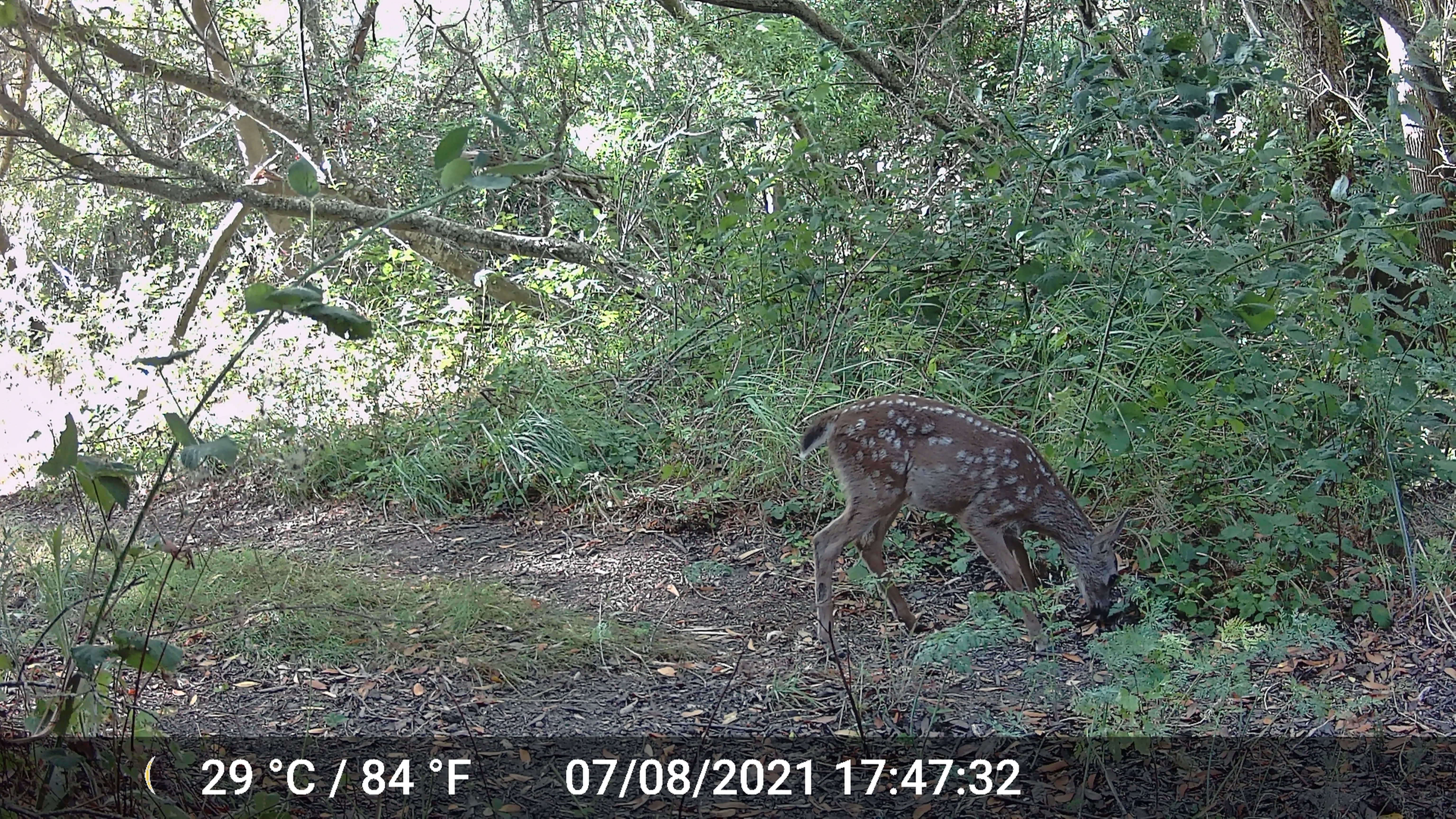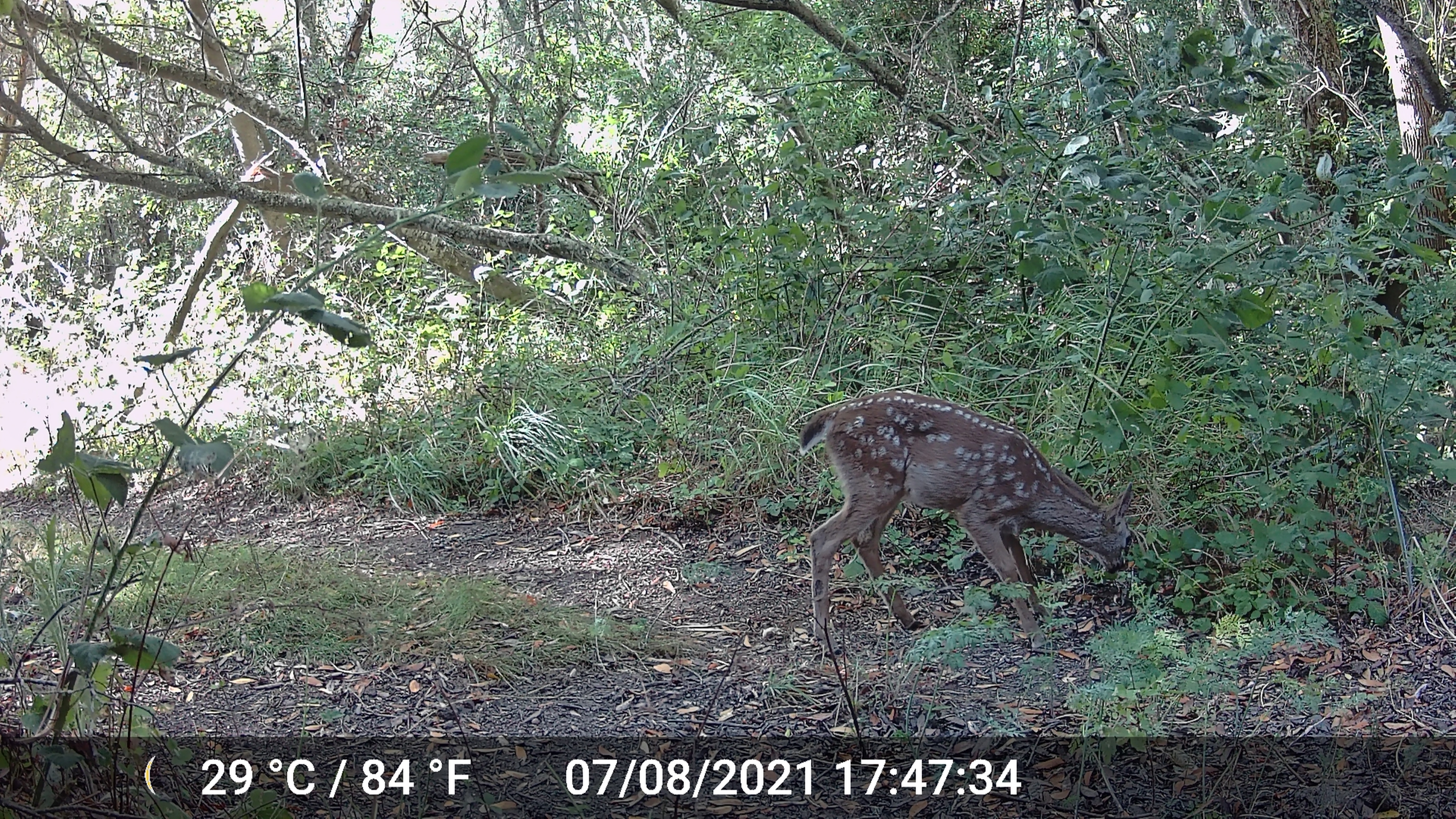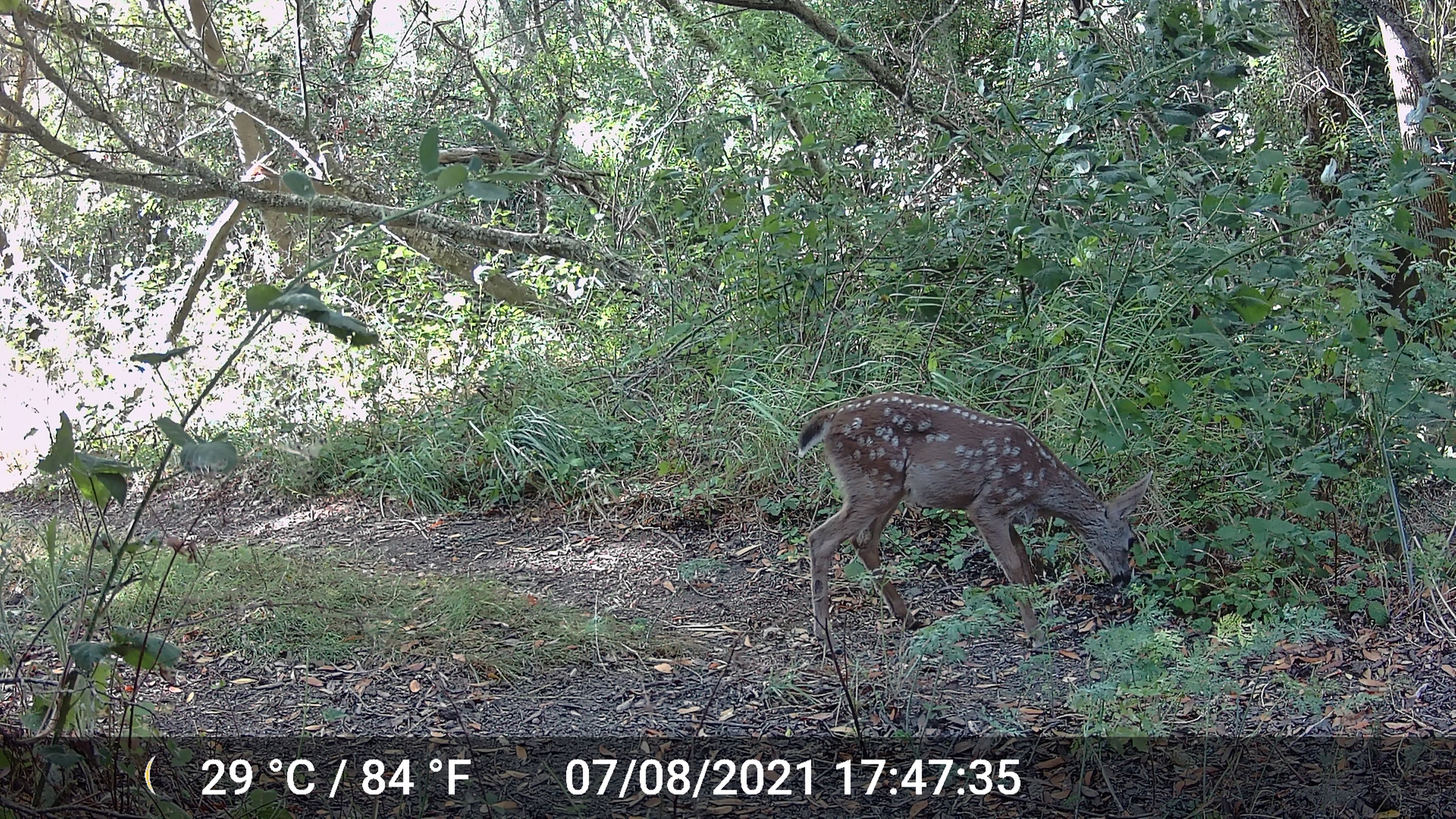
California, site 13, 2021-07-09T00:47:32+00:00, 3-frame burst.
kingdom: Animalia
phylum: Chordata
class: Mammalia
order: Artiodactyla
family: Cervidae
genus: Odocoileus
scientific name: Odocoileus hemionus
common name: mule deer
Mule deer (Odocoileus hemionus).